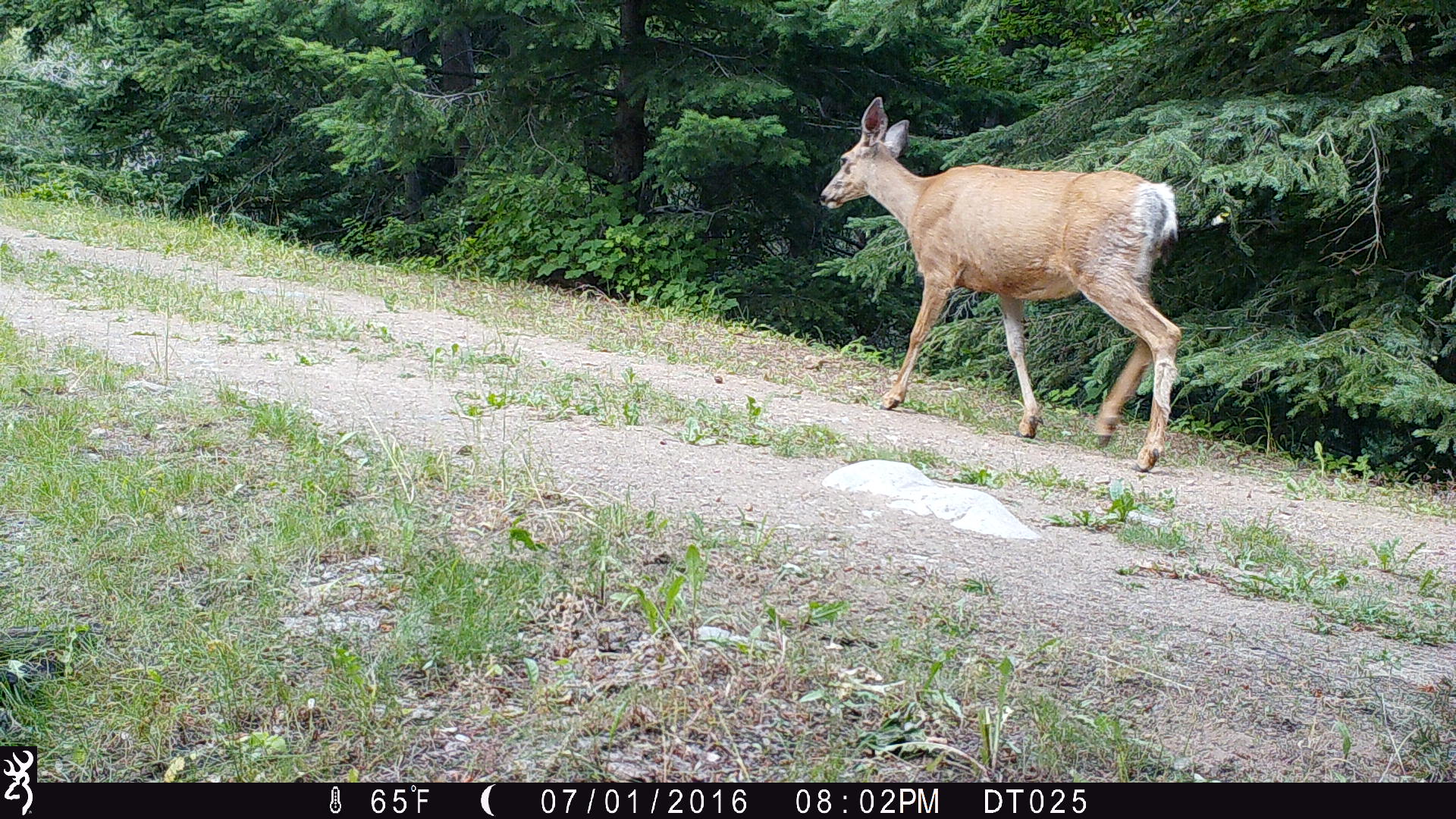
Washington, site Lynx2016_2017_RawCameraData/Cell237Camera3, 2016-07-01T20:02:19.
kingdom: Animalia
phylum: Chordata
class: Mammalia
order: Artiodactyla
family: Cervidae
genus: Odocoileus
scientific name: Odocoileus hemionus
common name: mule deer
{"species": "Odocoileus hemionus (mule deer)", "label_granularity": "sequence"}